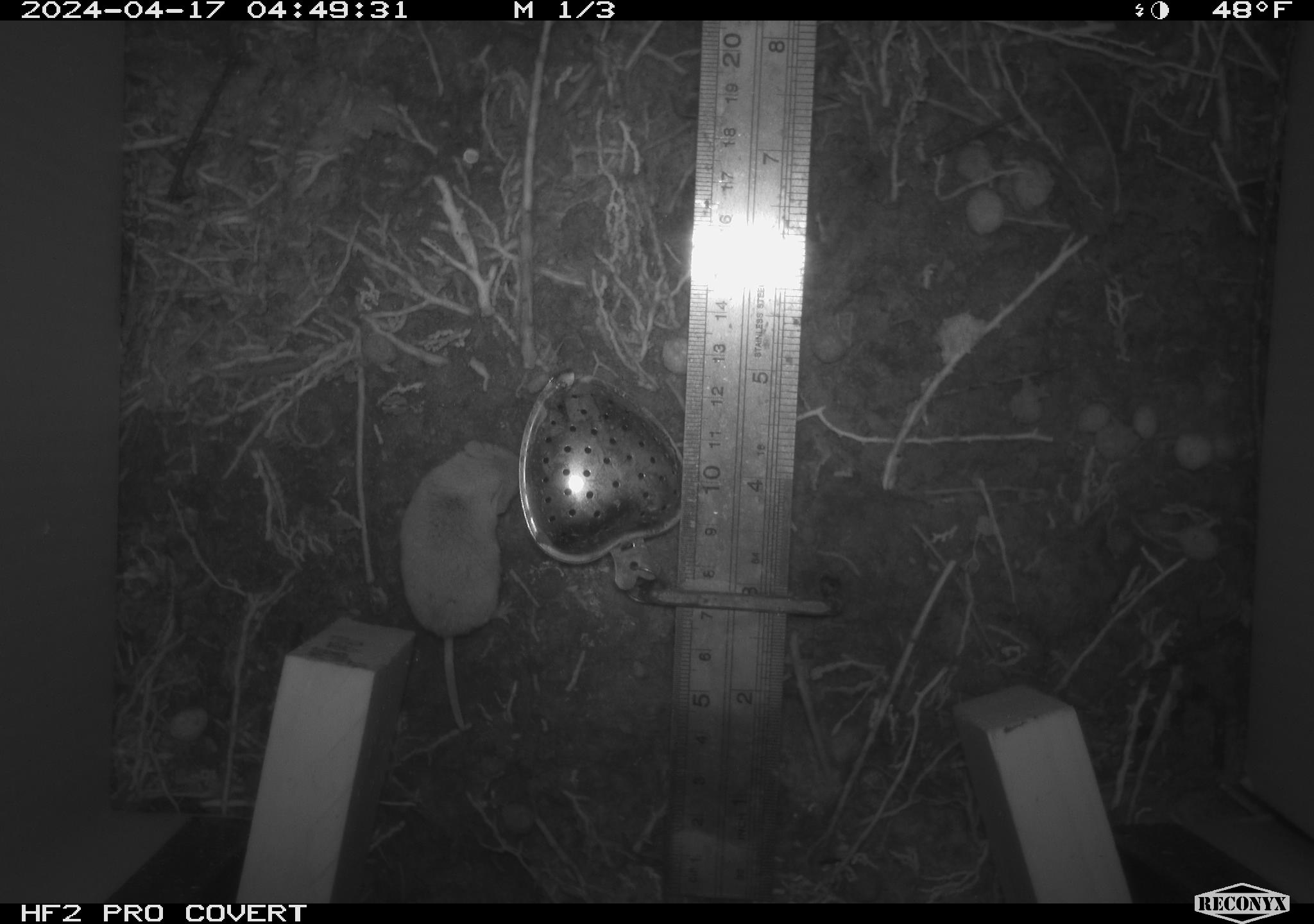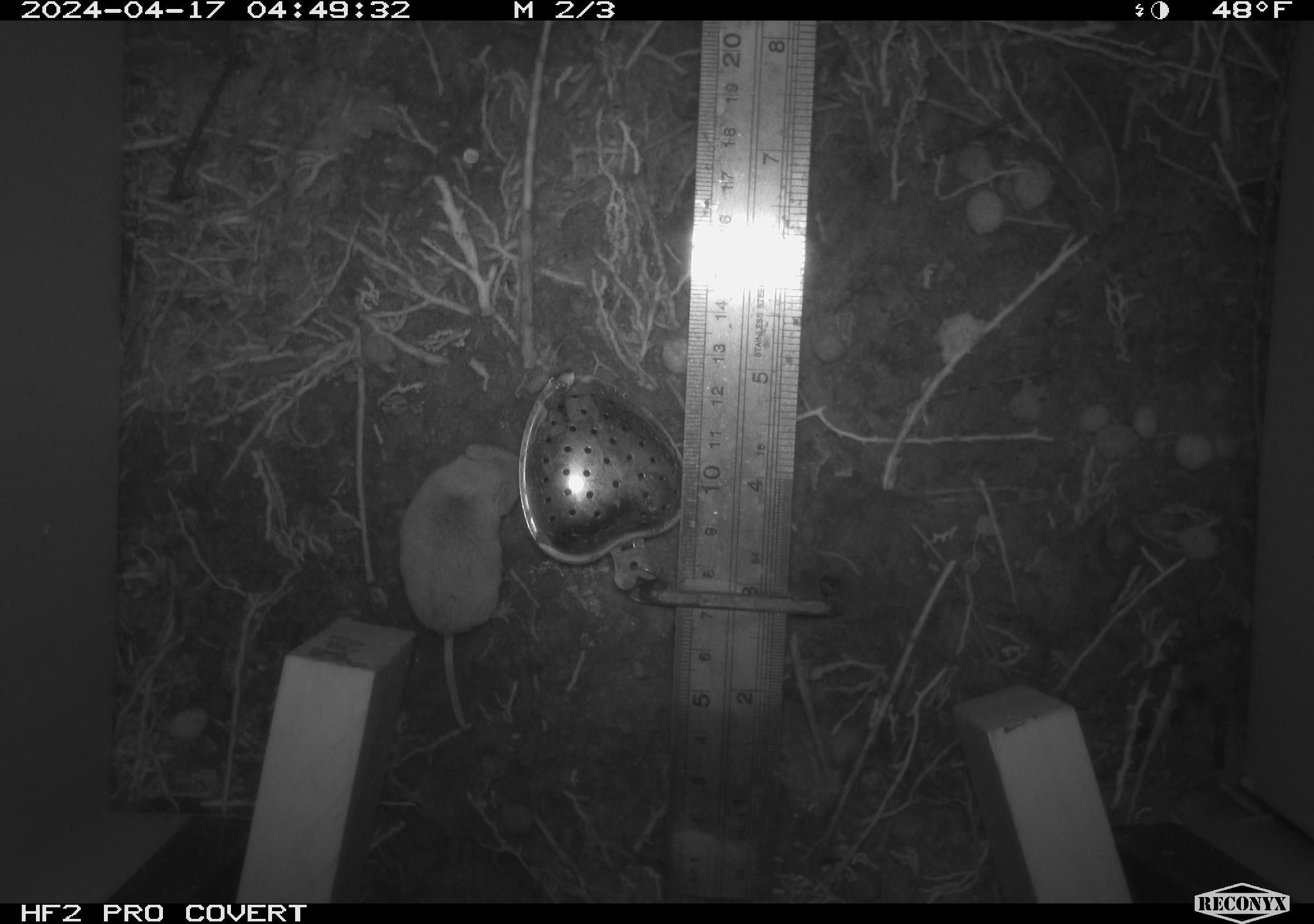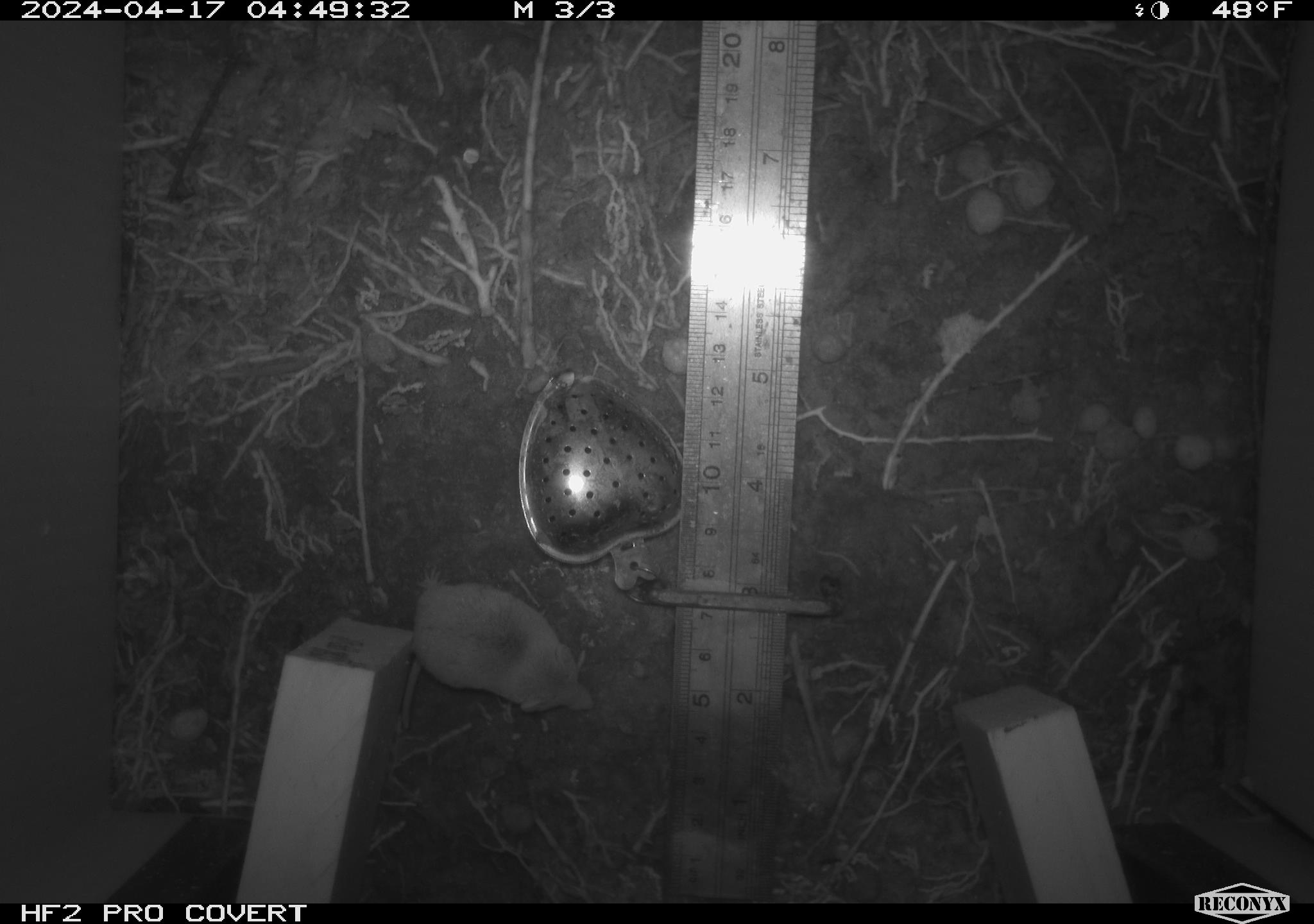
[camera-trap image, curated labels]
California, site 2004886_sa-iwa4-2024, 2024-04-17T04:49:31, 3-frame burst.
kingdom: Animalia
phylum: Chordata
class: Mammalia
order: Eulipotyphla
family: Soricidae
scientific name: Soricidae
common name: shrews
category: soricidae family